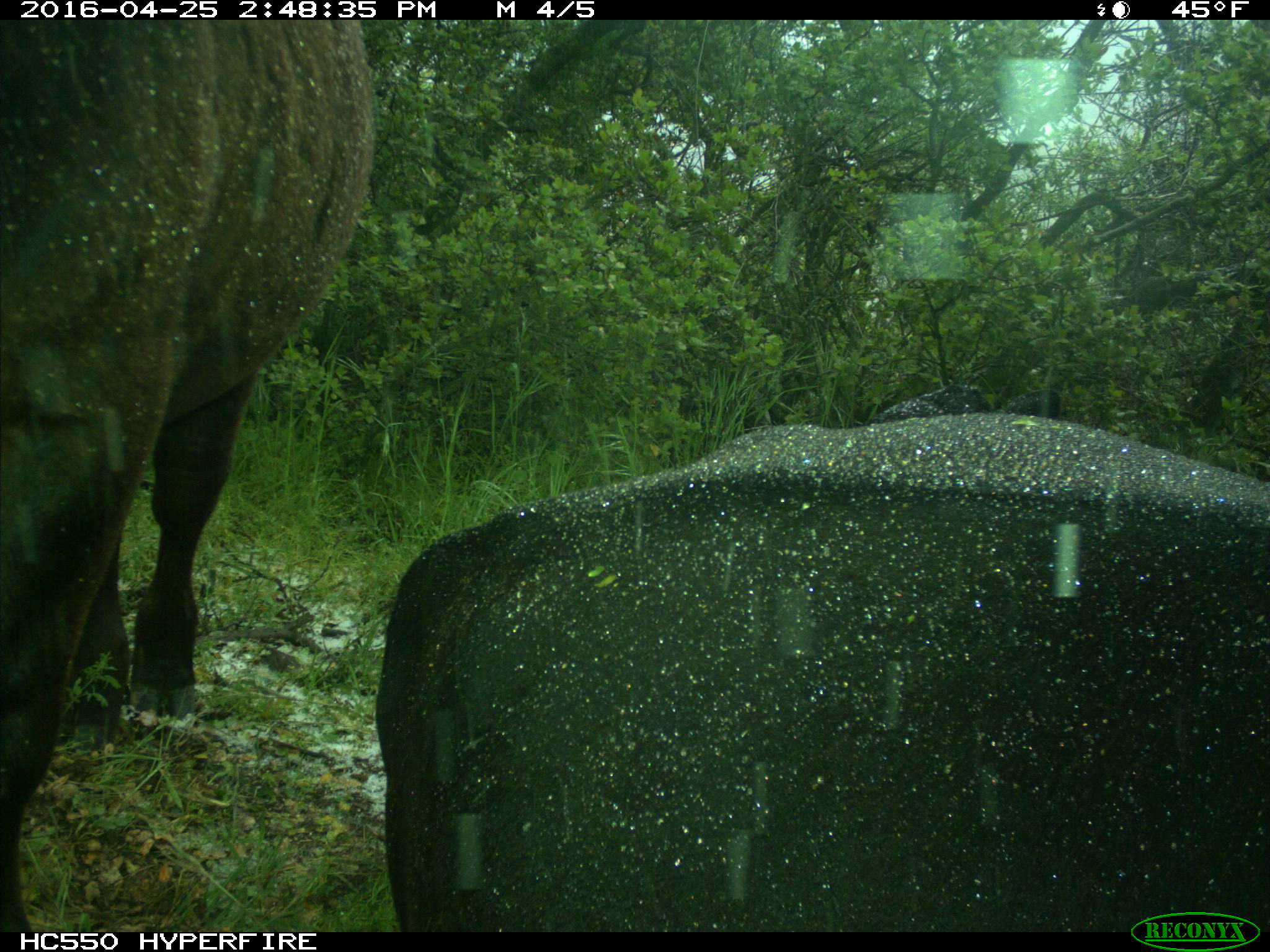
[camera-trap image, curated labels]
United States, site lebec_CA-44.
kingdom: Animalia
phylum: Chordata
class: Mammalia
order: Artiodactyla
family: Bovidae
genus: Bos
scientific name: Bos taurus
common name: domestic cow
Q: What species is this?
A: Bos taurus (domestic cow).